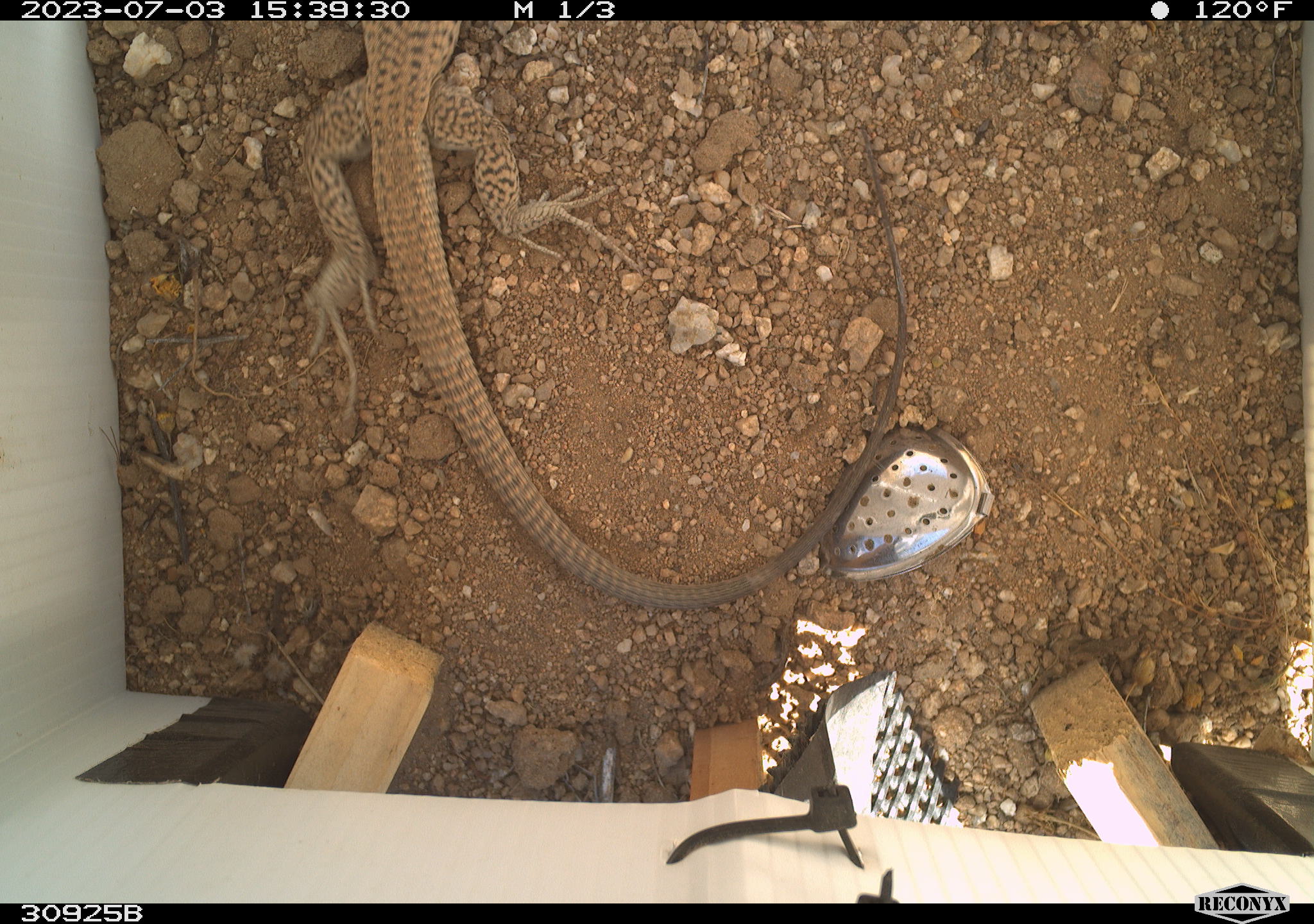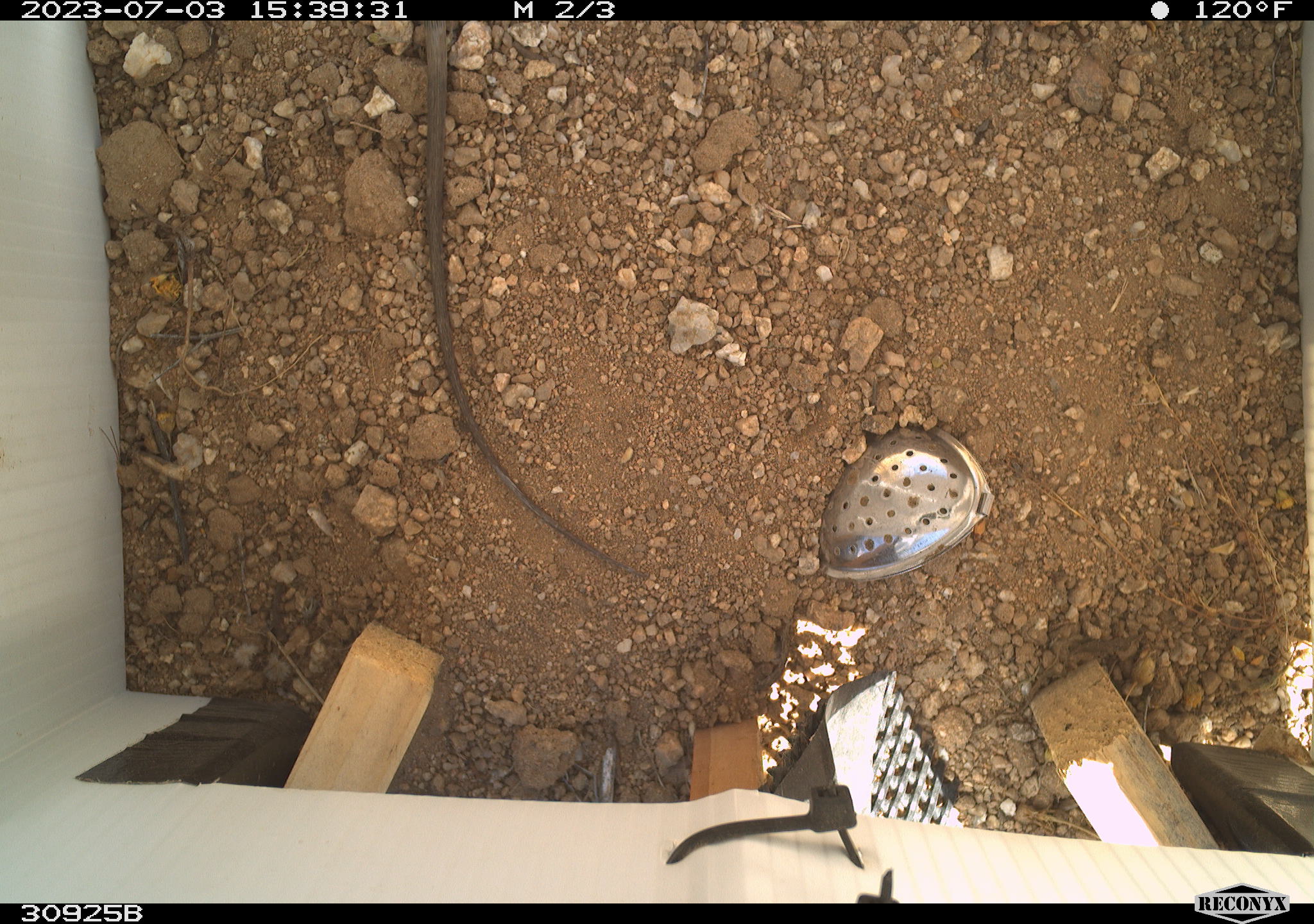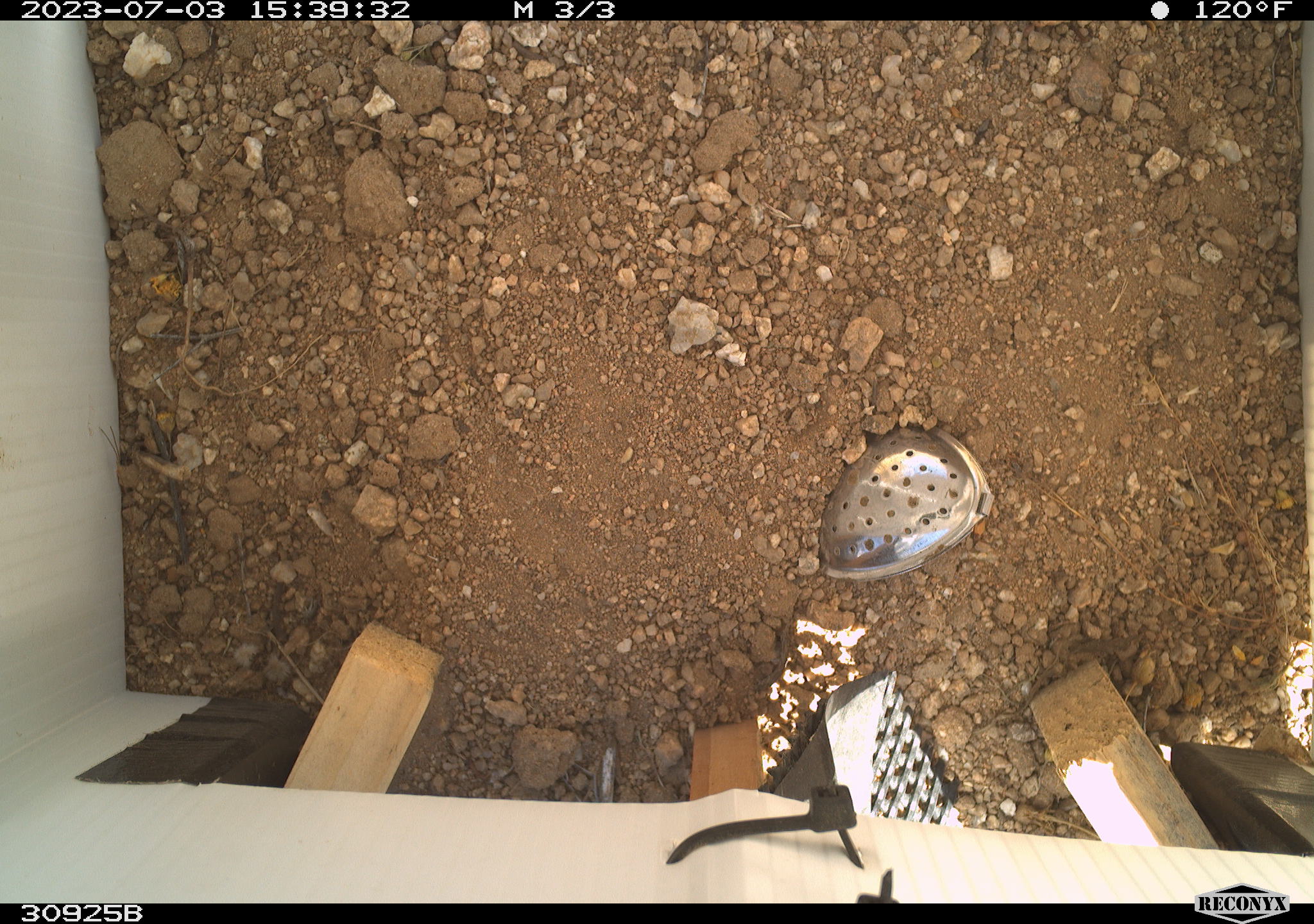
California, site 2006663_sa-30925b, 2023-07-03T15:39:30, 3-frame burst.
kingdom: Animalia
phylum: Chordata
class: Reptilia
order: Squamata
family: Teiidae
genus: Aspidoscelis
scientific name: Aspidoscelis tigris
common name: western whiptail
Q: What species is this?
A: Western whiptail (Aspidoscelis tigris).